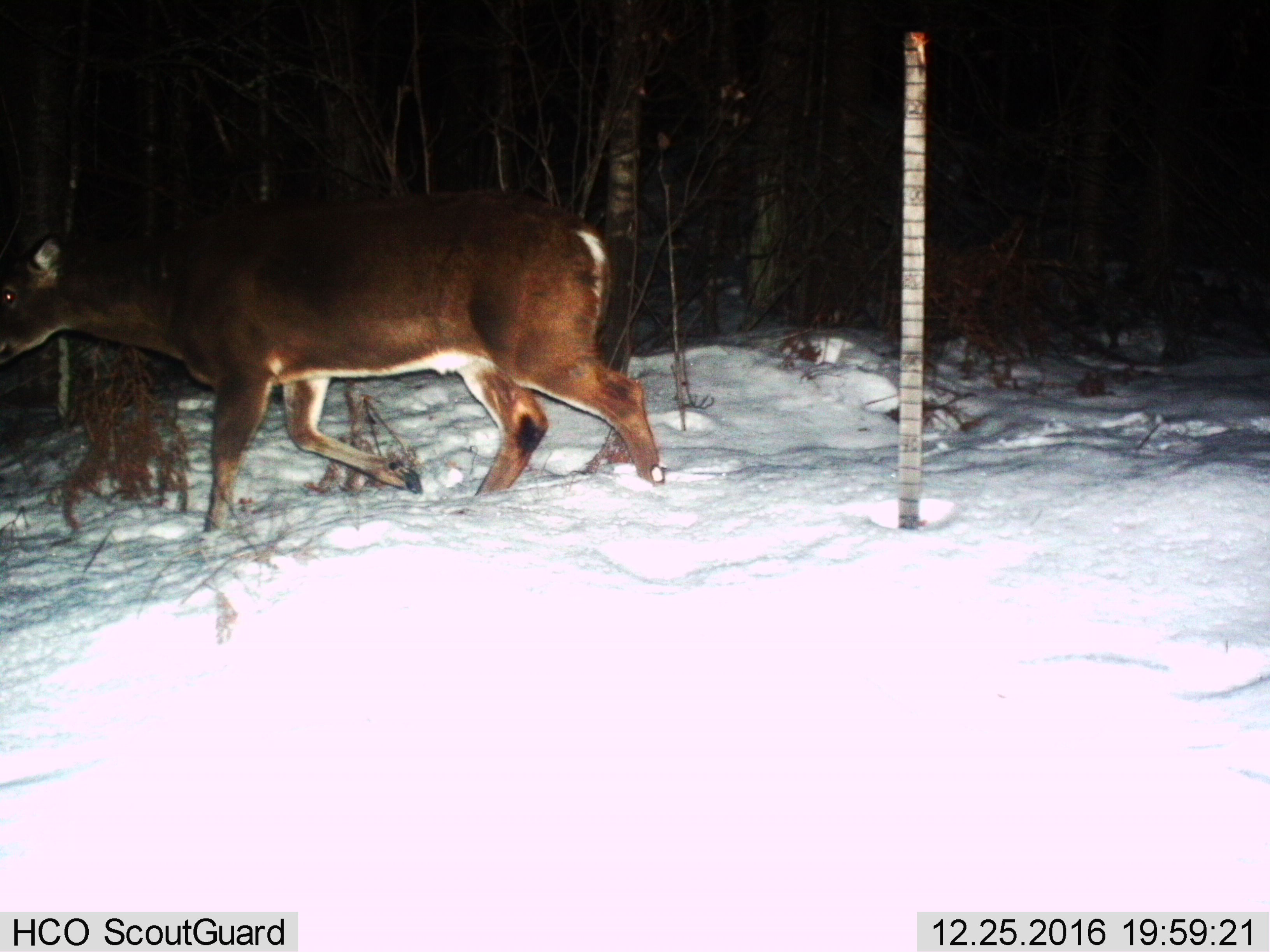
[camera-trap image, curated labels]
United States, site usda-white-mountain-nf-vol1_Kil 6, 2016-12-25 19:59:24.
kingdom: Animalia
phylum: Chordata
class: Mammalia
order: Artiodactyla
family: Cervidae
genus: Odocoileus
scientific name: Odocoileus virginianus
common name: white-tailed deer